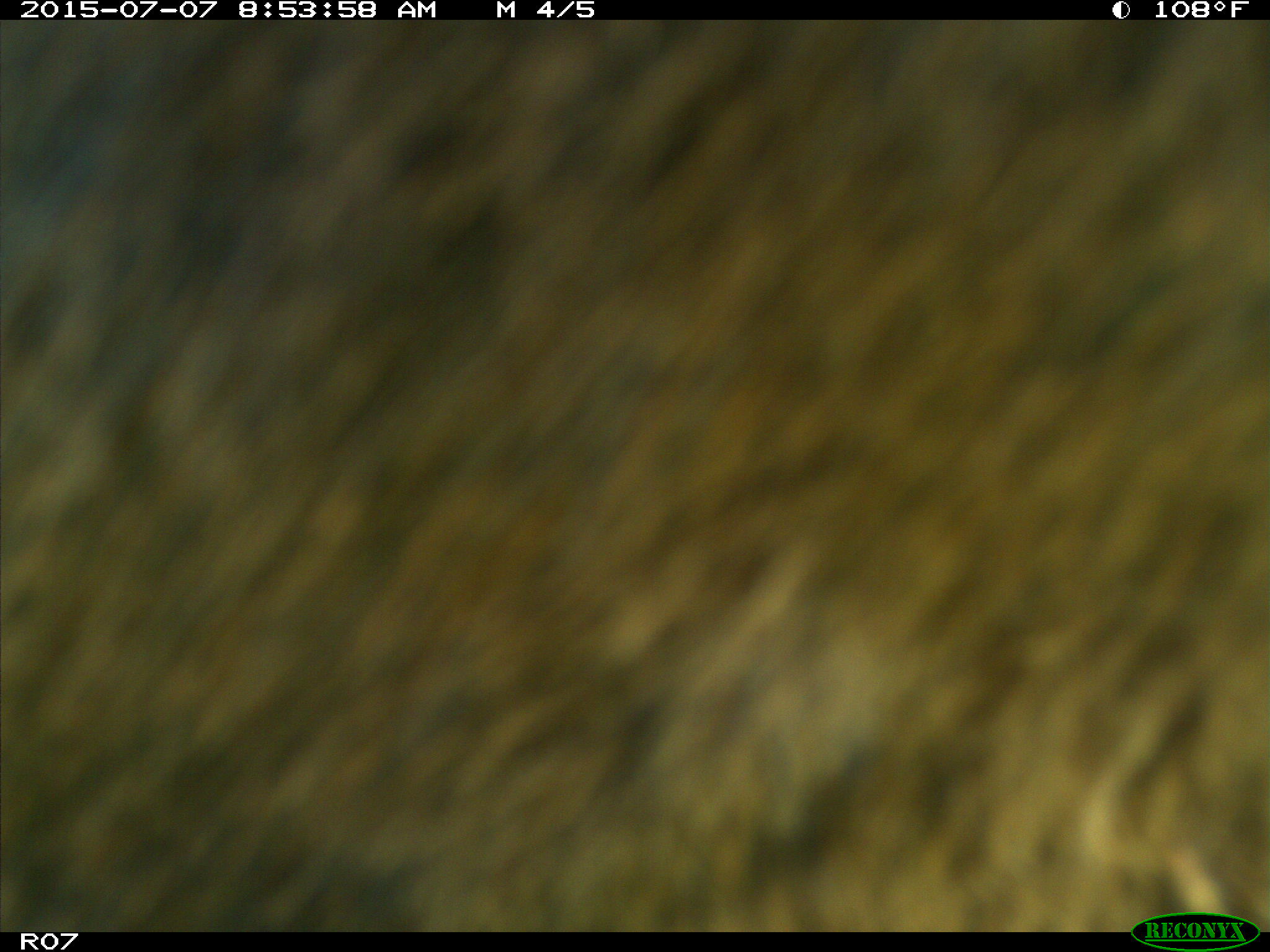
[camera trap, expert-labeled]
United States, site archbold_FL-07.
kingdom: Animalia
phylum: Chordata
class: Mammalia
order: Artiodactyla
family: Bovidae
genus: Bos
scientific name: Bos taurus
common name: domestic cow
Bos taurus (domestic cow).